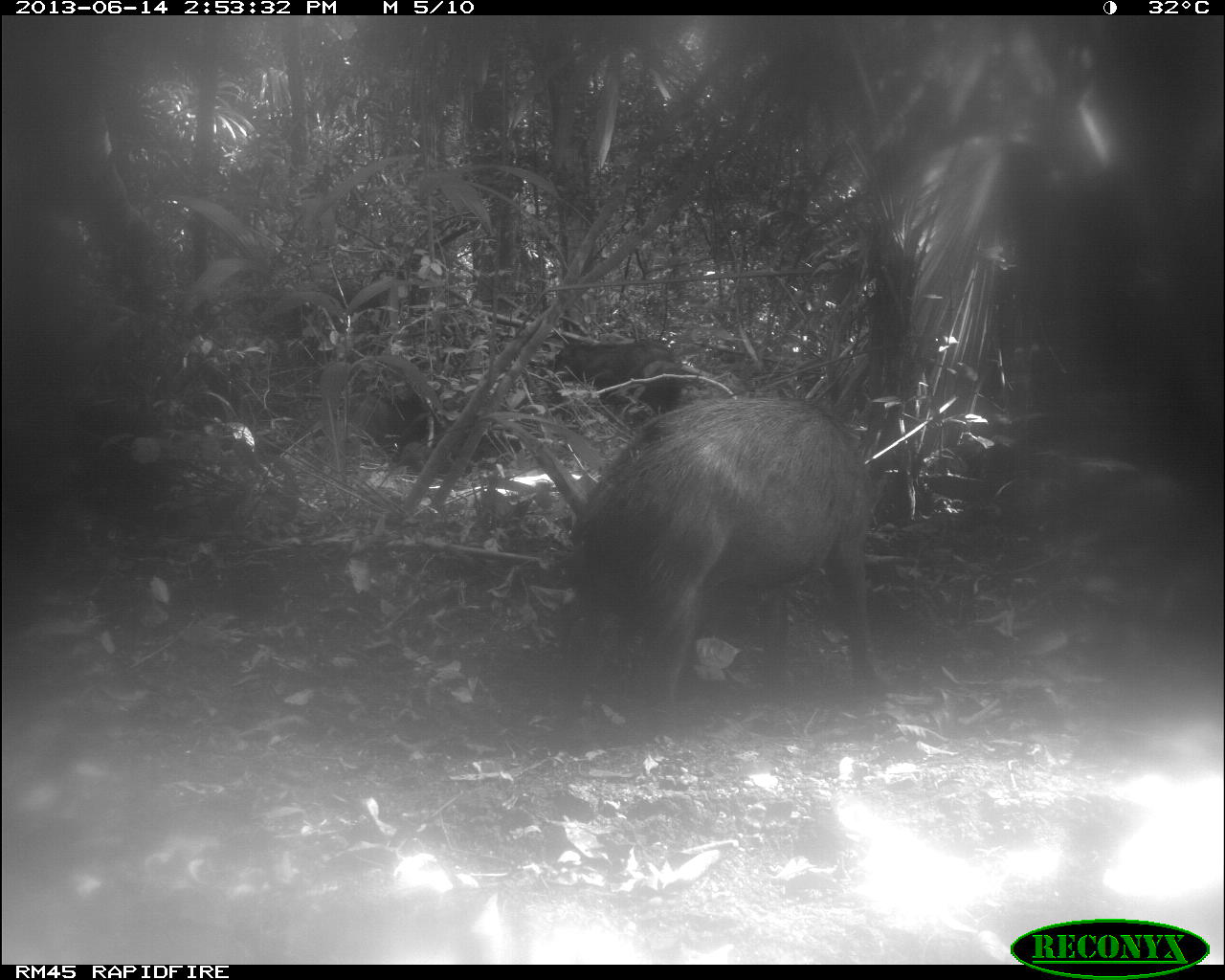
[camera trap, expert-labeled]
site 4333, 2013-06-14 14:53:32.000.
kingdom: Animalia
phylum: Chordata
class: Mammalia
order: Artiodactyla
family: Tayassuidae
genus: Tayassu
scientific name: Tayassu pecari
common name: white-lipped peccary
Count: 3.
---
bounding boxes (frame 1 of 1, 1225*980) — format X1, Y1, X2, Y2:
tayassu pecari: 558, 391, 887, 720; 549, 335, 684, 405; 349, 395, 434, 447; 398, 440, 457, 477